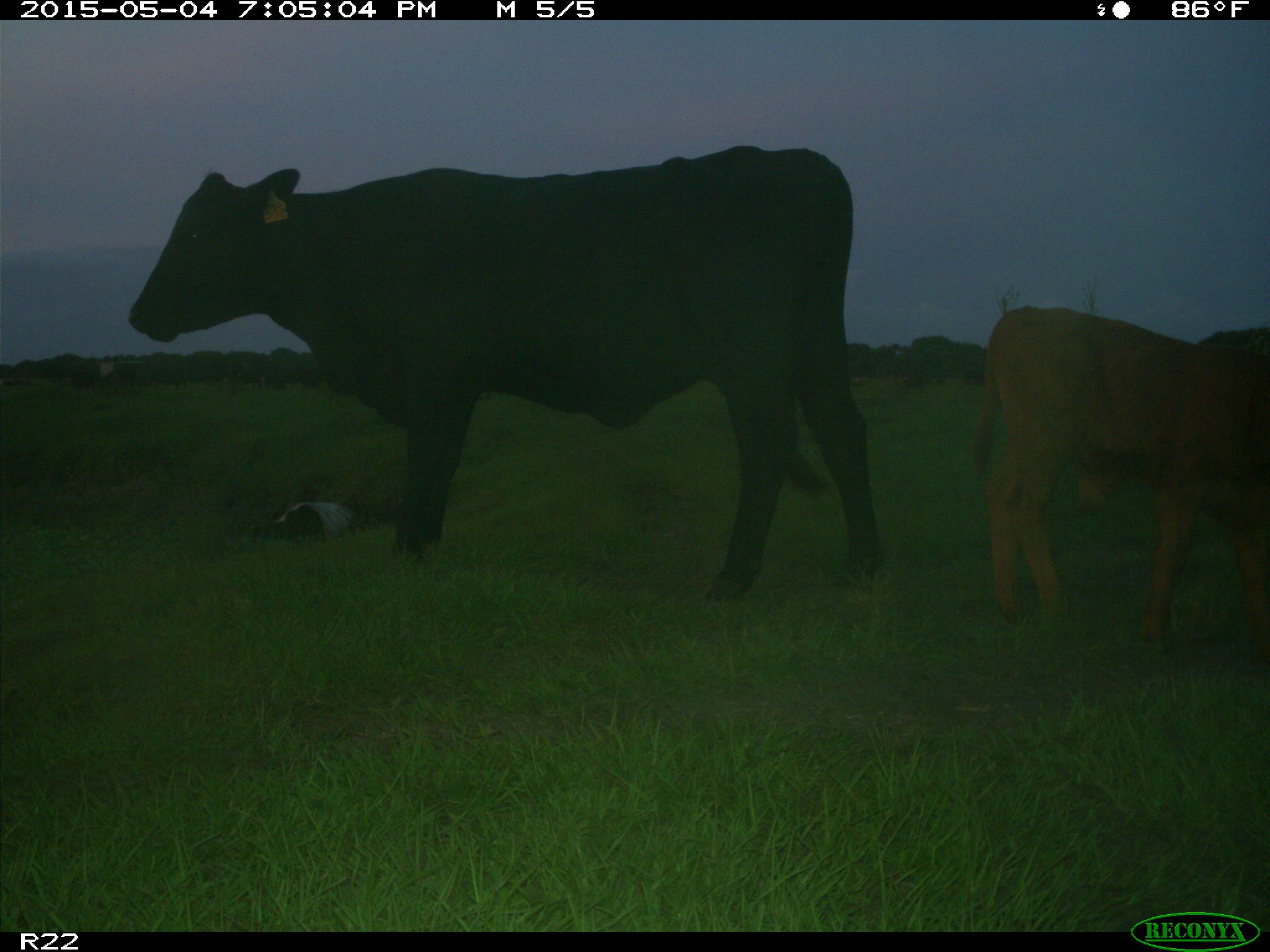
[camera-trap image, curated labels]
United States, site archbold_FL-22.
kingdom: Animalia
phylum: Chordata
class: Mammalia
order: Artiodactyla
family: Bovidae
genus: Bos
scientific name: Bos taurus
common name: domestic cow